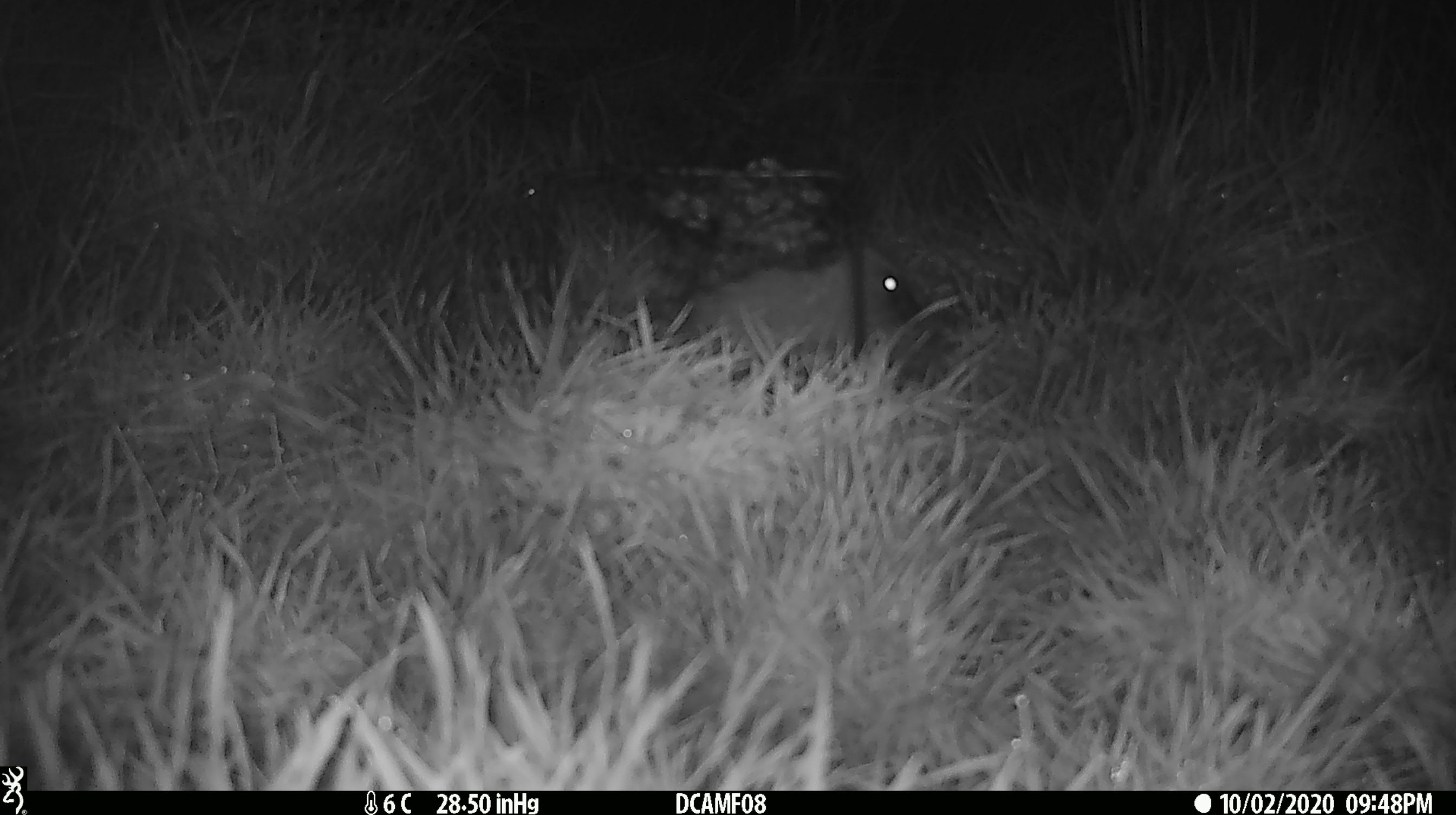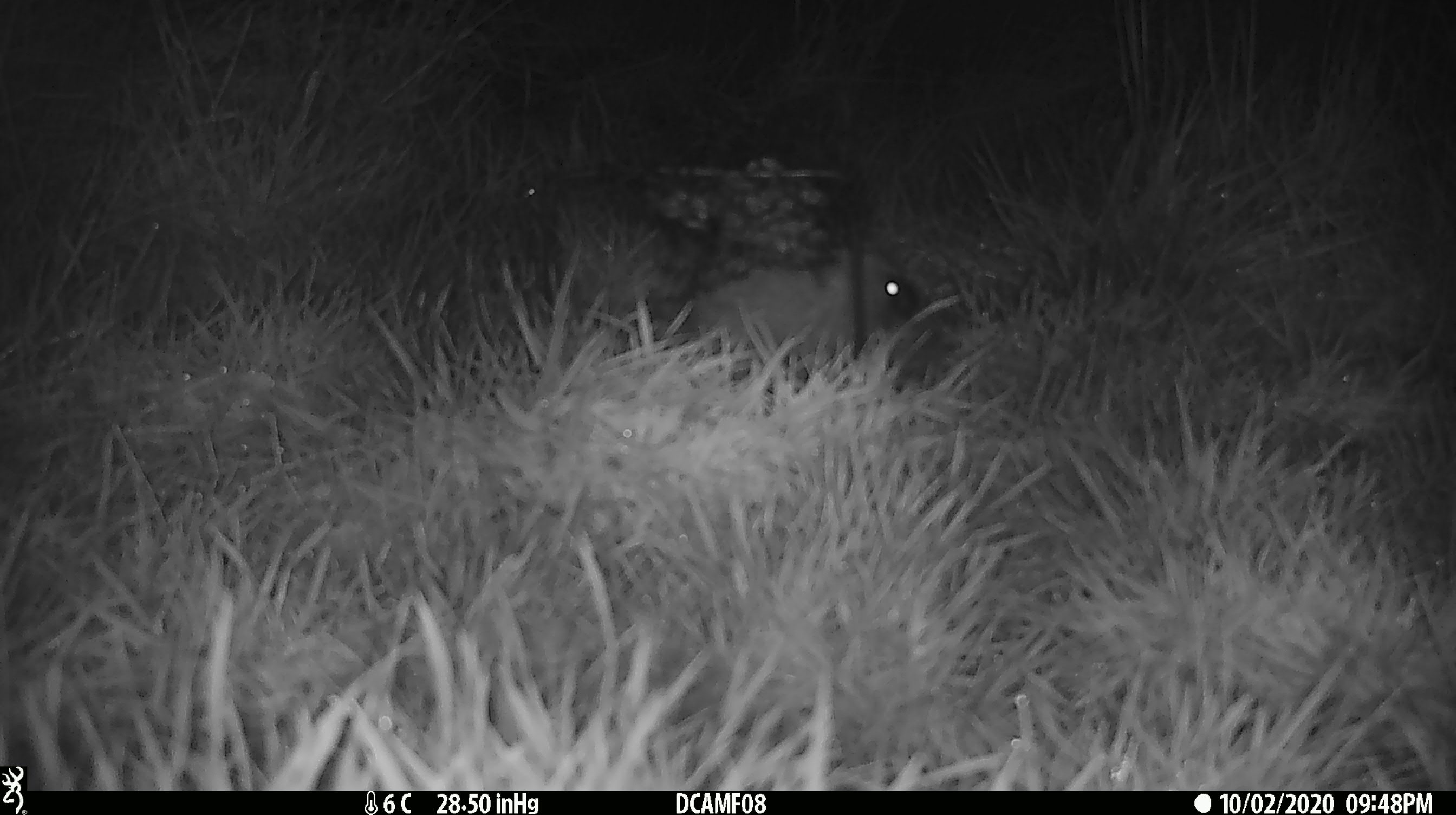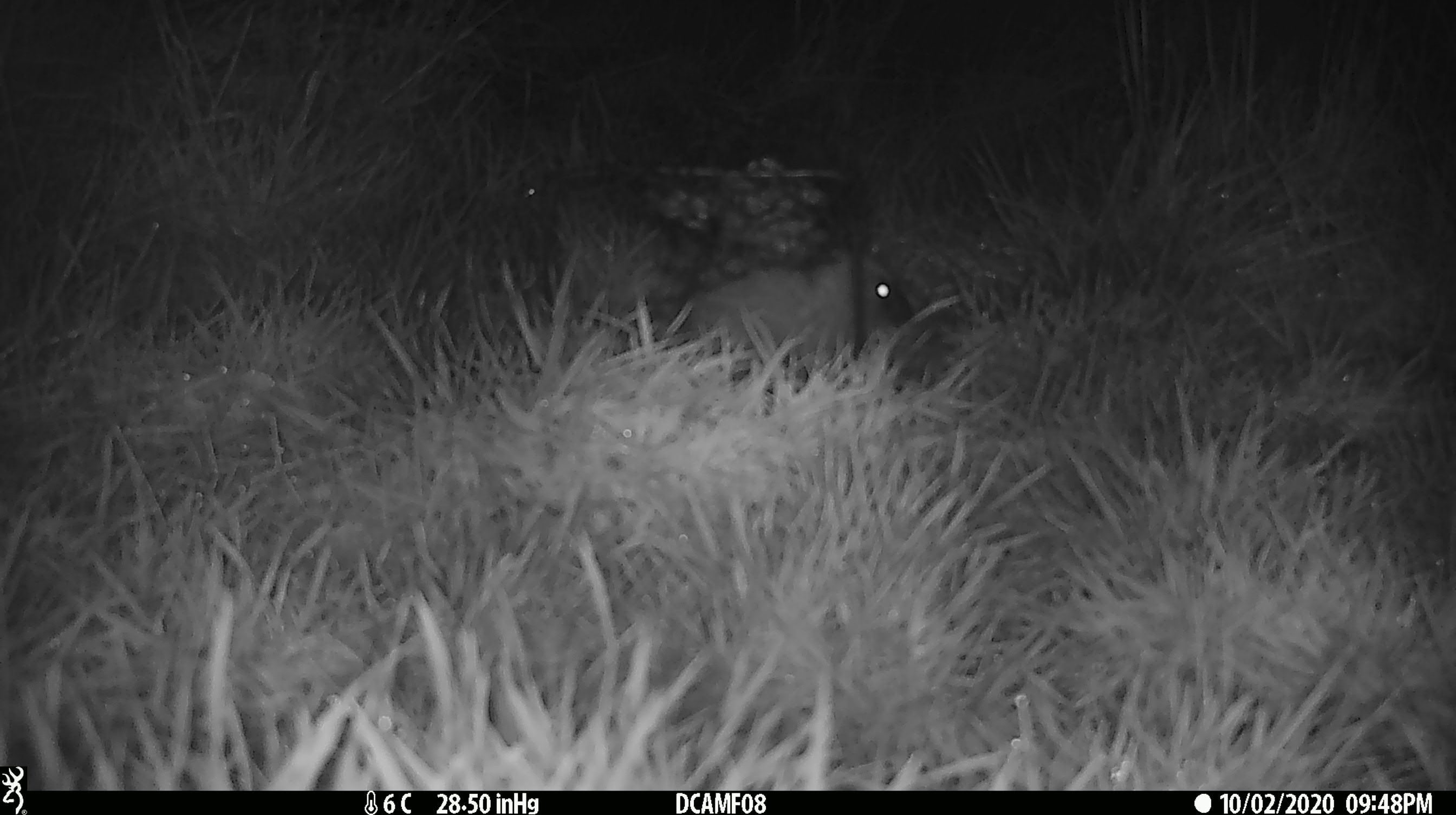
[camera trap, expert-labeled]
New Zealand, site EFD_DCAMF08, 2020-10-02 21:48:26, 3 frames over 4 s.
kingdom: Animalia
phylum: Chordata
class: Mammalia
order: Eulipotyphla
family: Erinaceidae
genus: Erinaceus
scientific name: Erinaceus europaeus europaeus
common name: european hedgehog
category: hedgehog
Hedgehog (european hedgehog) (Erinaceus europaeus europaeus).